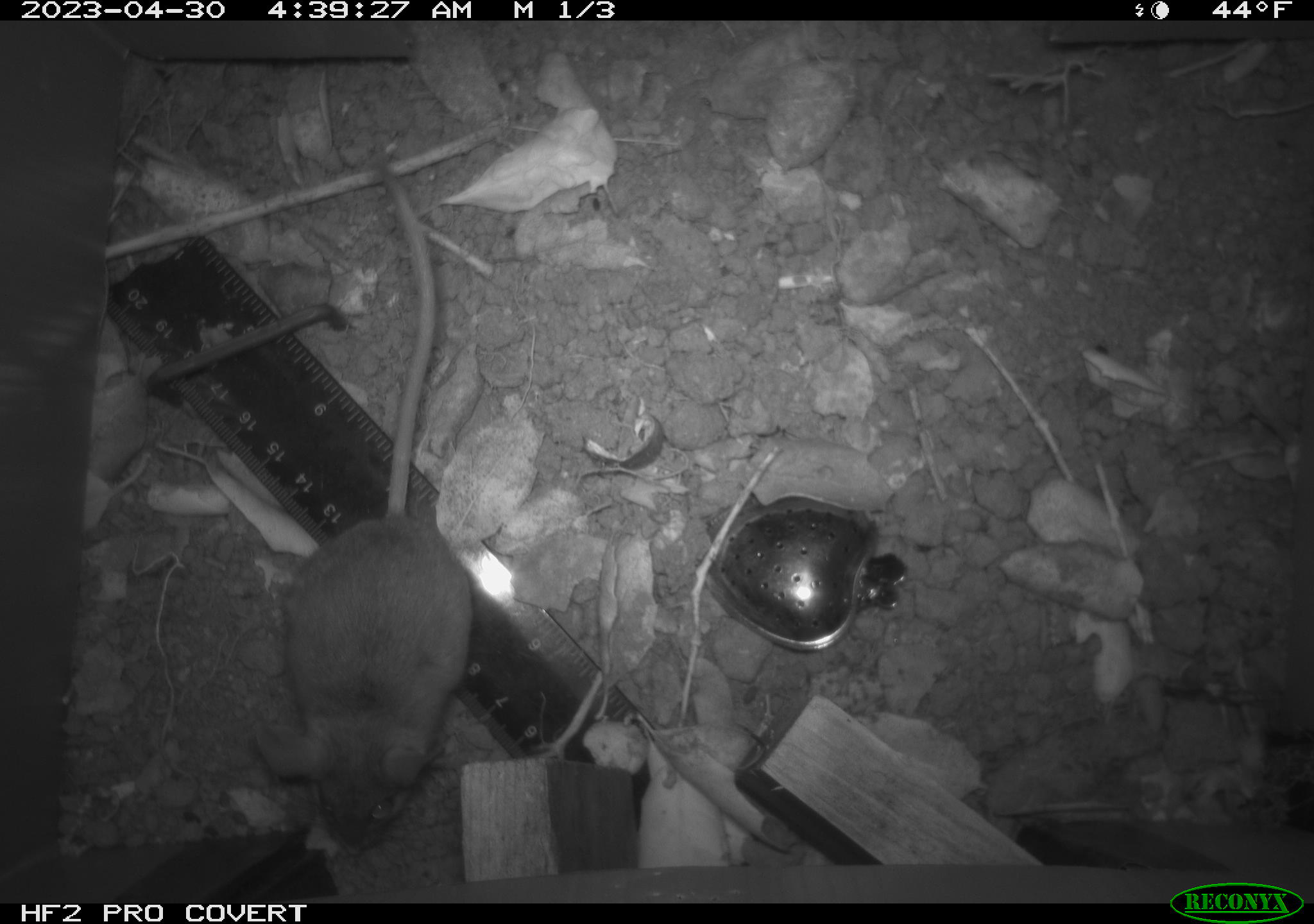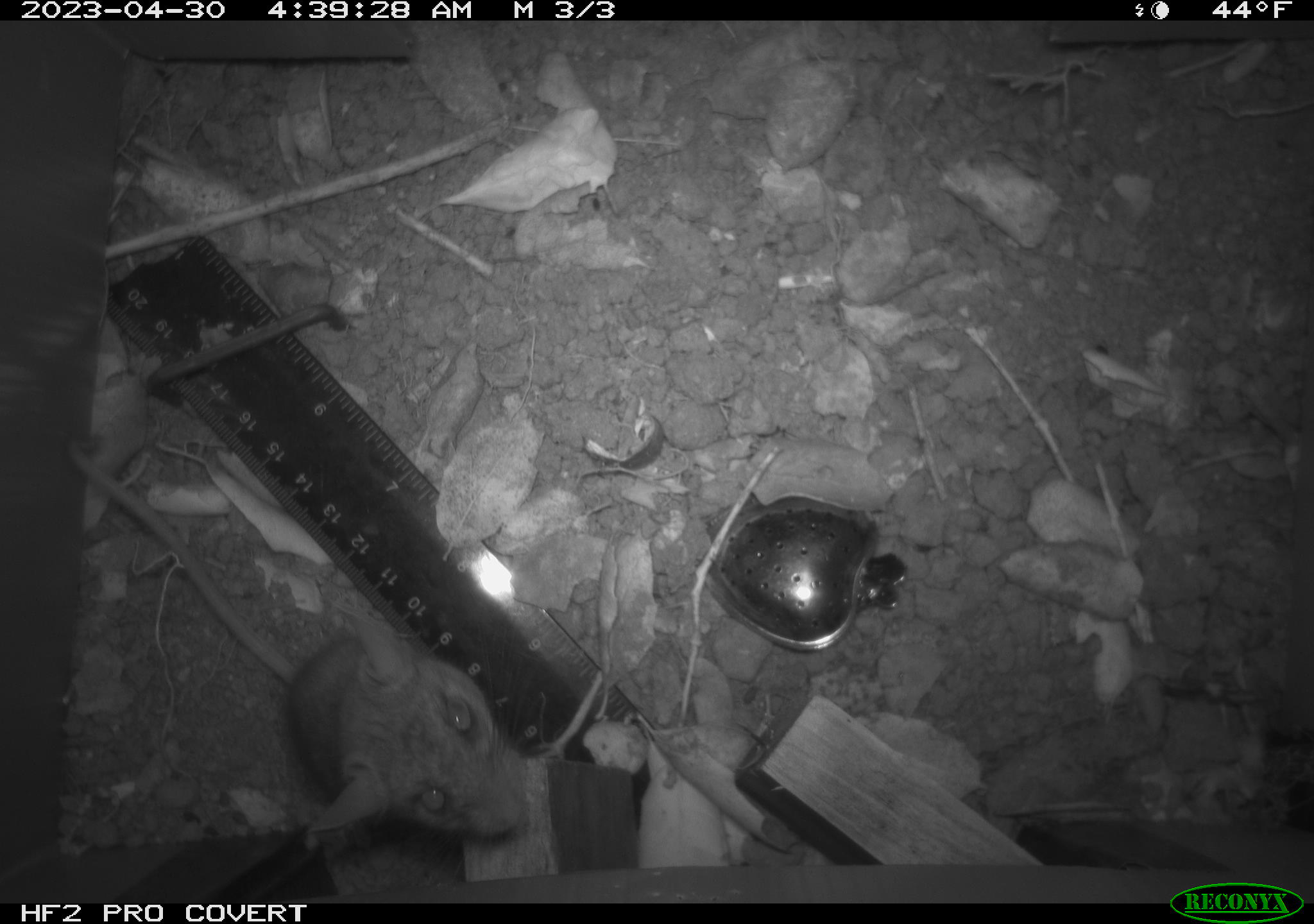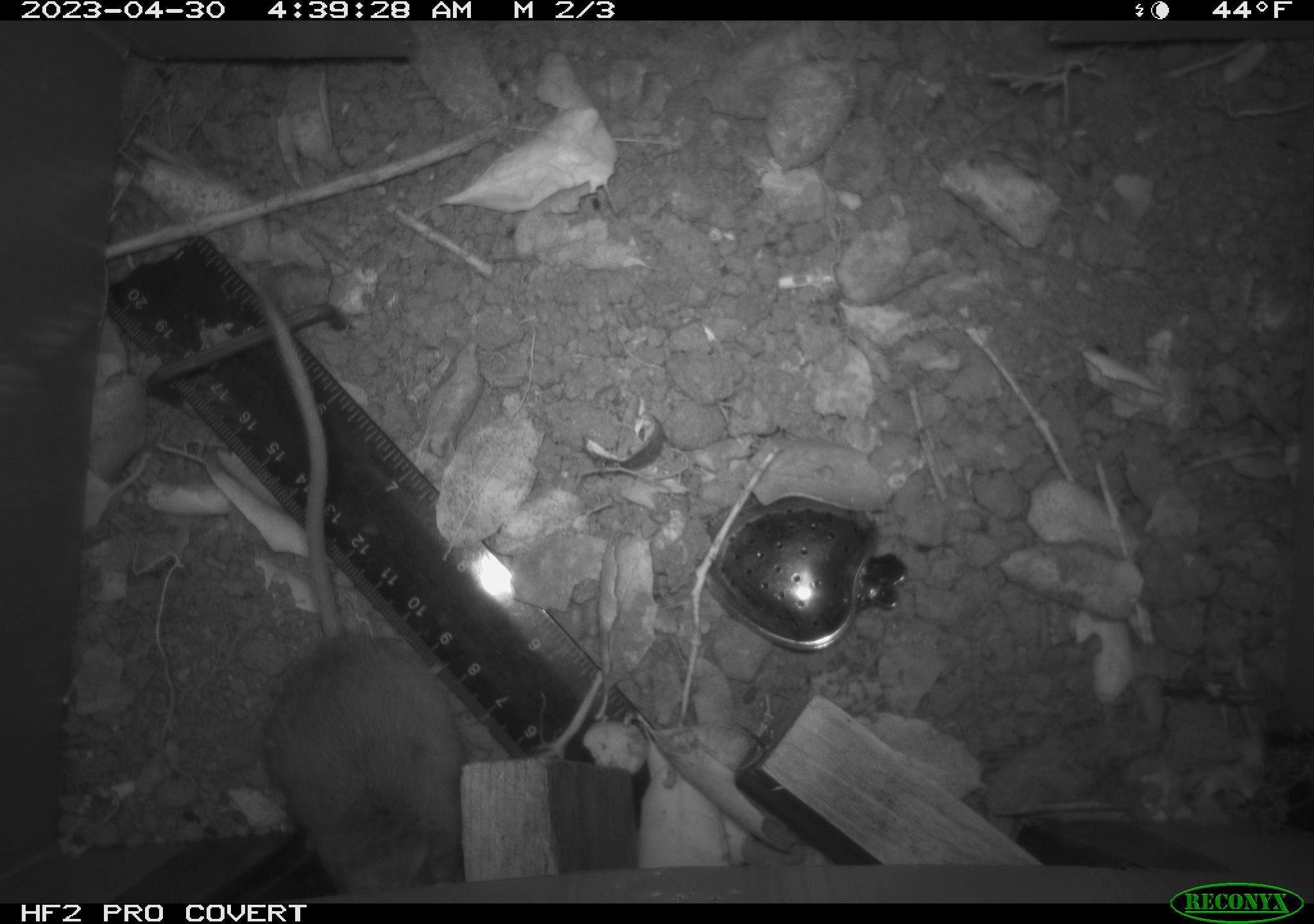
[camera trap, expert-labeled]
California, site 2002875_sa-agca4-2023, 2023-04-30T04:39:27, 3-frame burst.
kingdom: Animalia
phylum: Chordata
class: Mammalia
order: Rodentia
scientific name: Rodentia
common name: mouse species